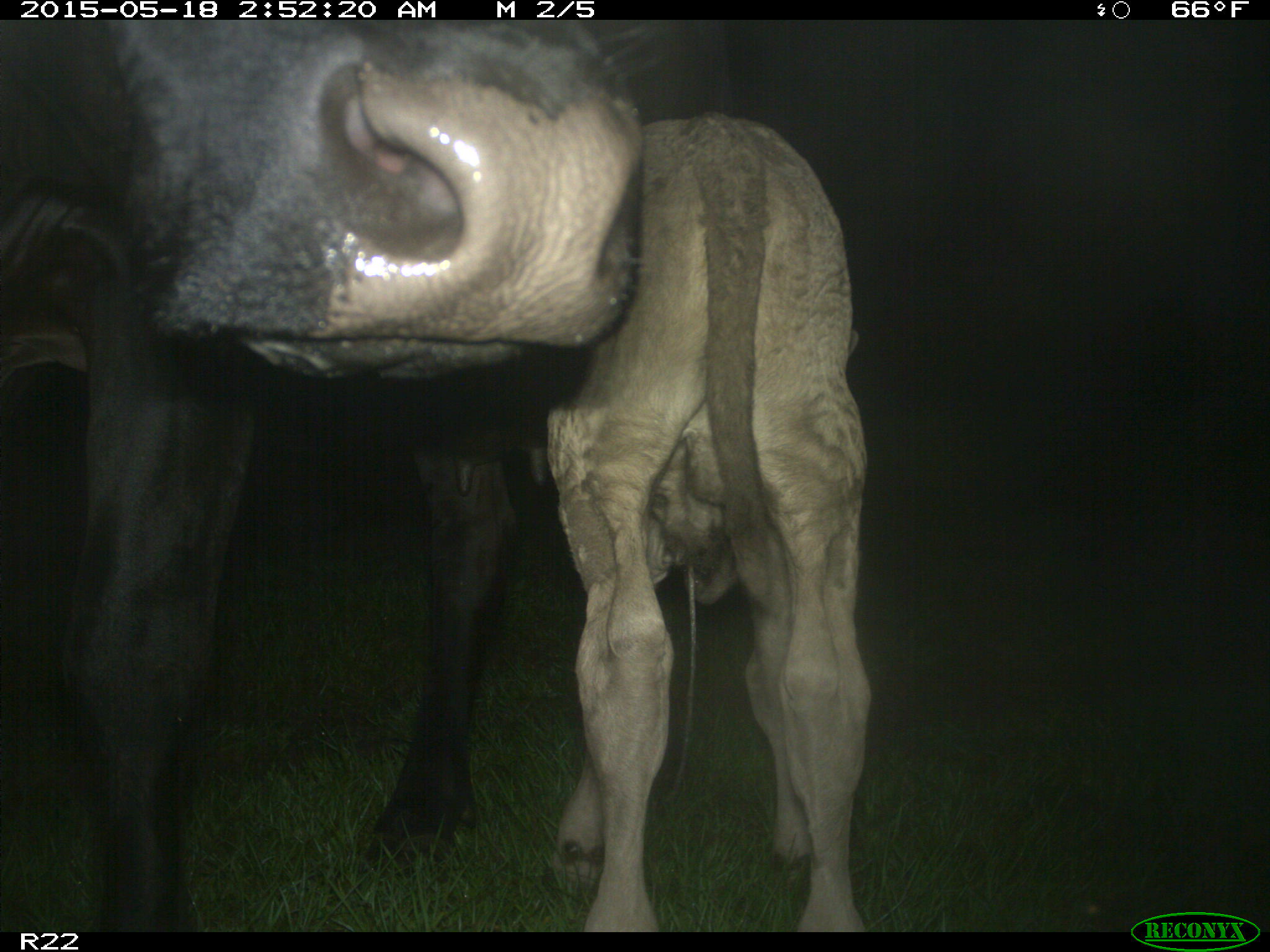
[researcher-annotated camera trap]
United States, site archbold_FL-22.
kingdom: Animalia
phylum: Chordata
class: Mammalia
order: Artiodactyla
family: Bovidae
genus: Bos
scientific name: Bos taurus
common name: domestic cow